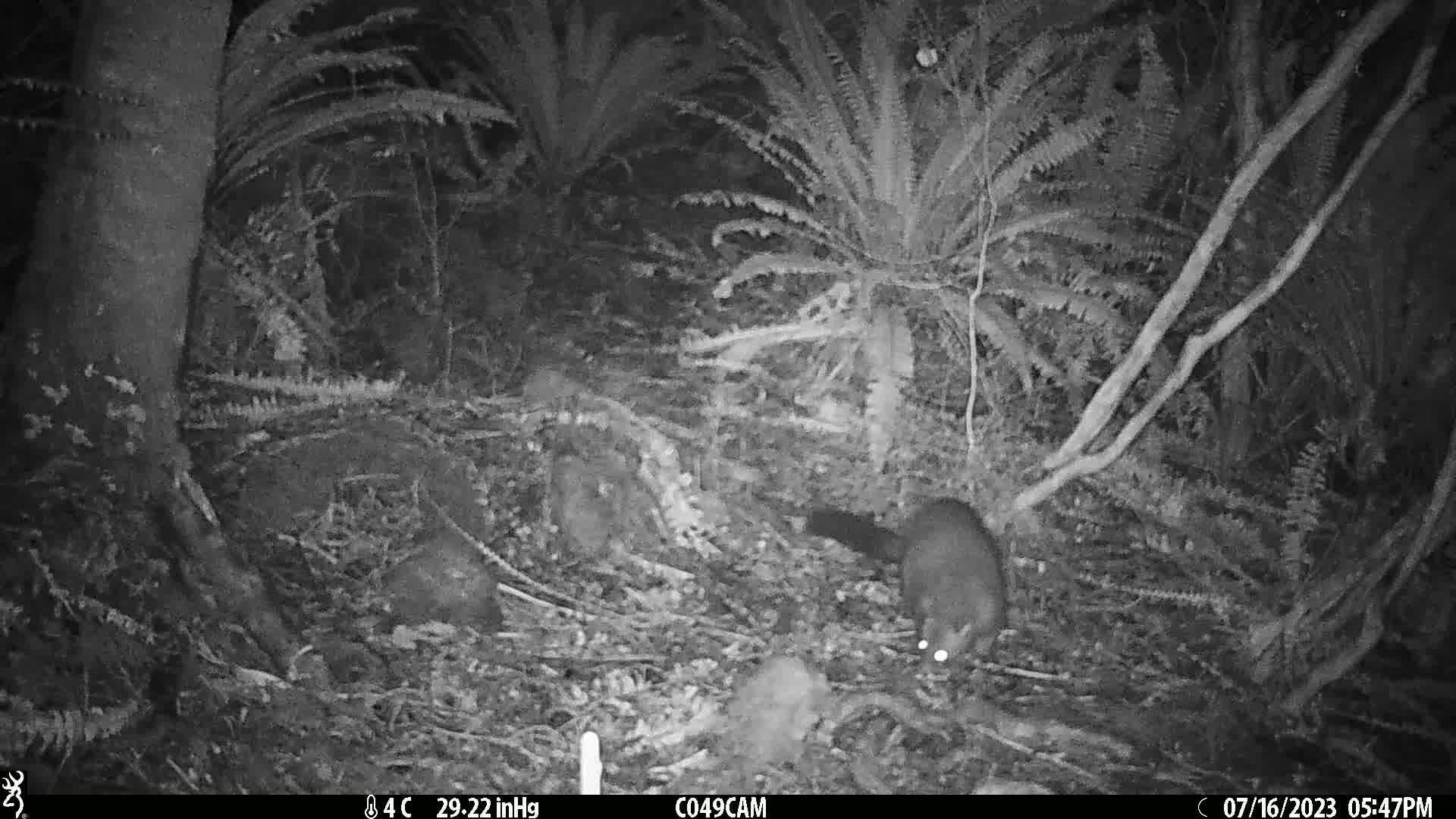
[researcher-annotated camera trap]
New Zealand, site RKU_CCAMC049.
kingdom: Animalia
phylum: Chordata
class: Mammalia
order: Diprotodontia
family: Phalangeridae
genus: Trichosurus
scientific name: Trichosurus vulpecula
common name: common brushtail possum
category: possum